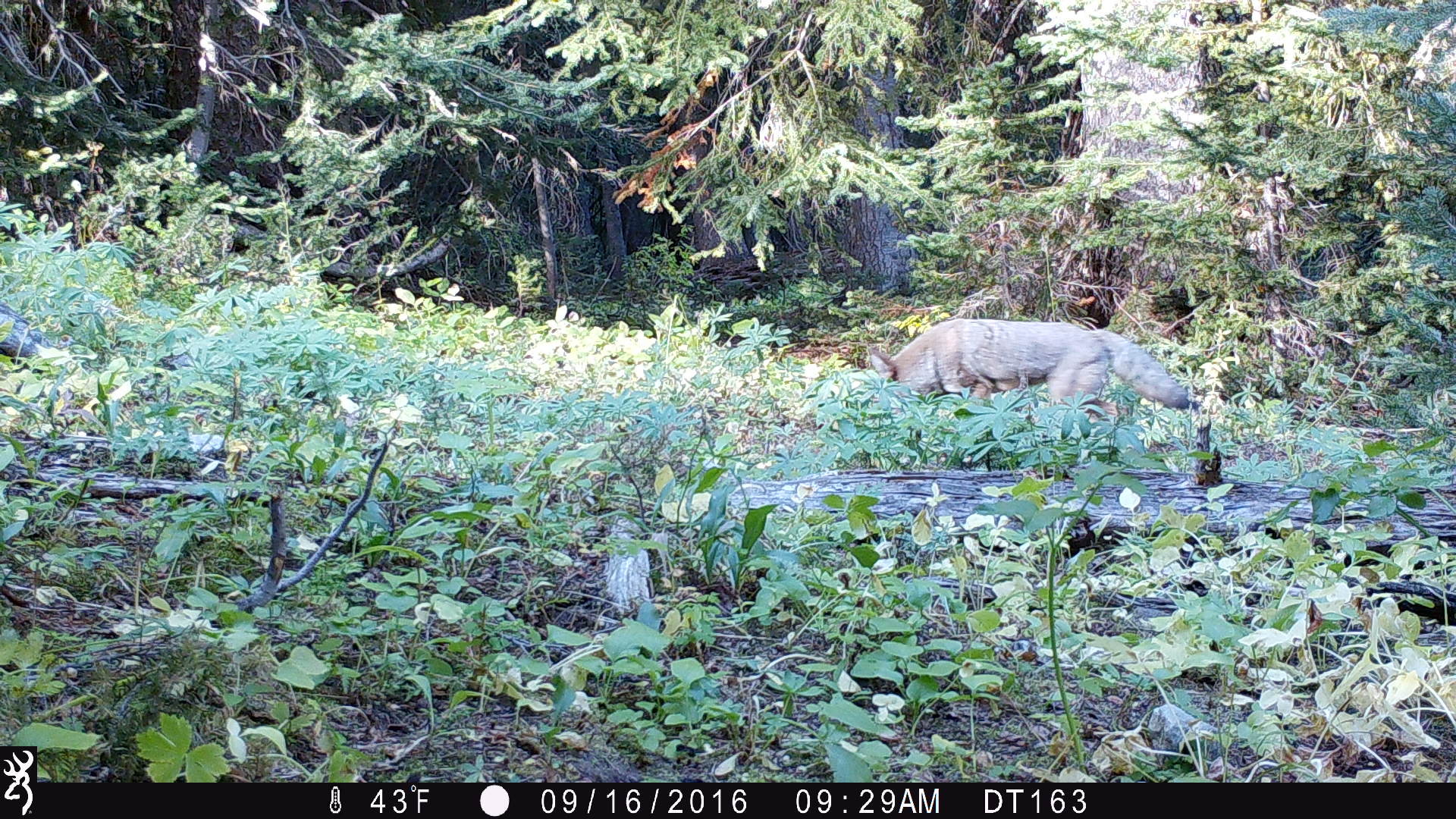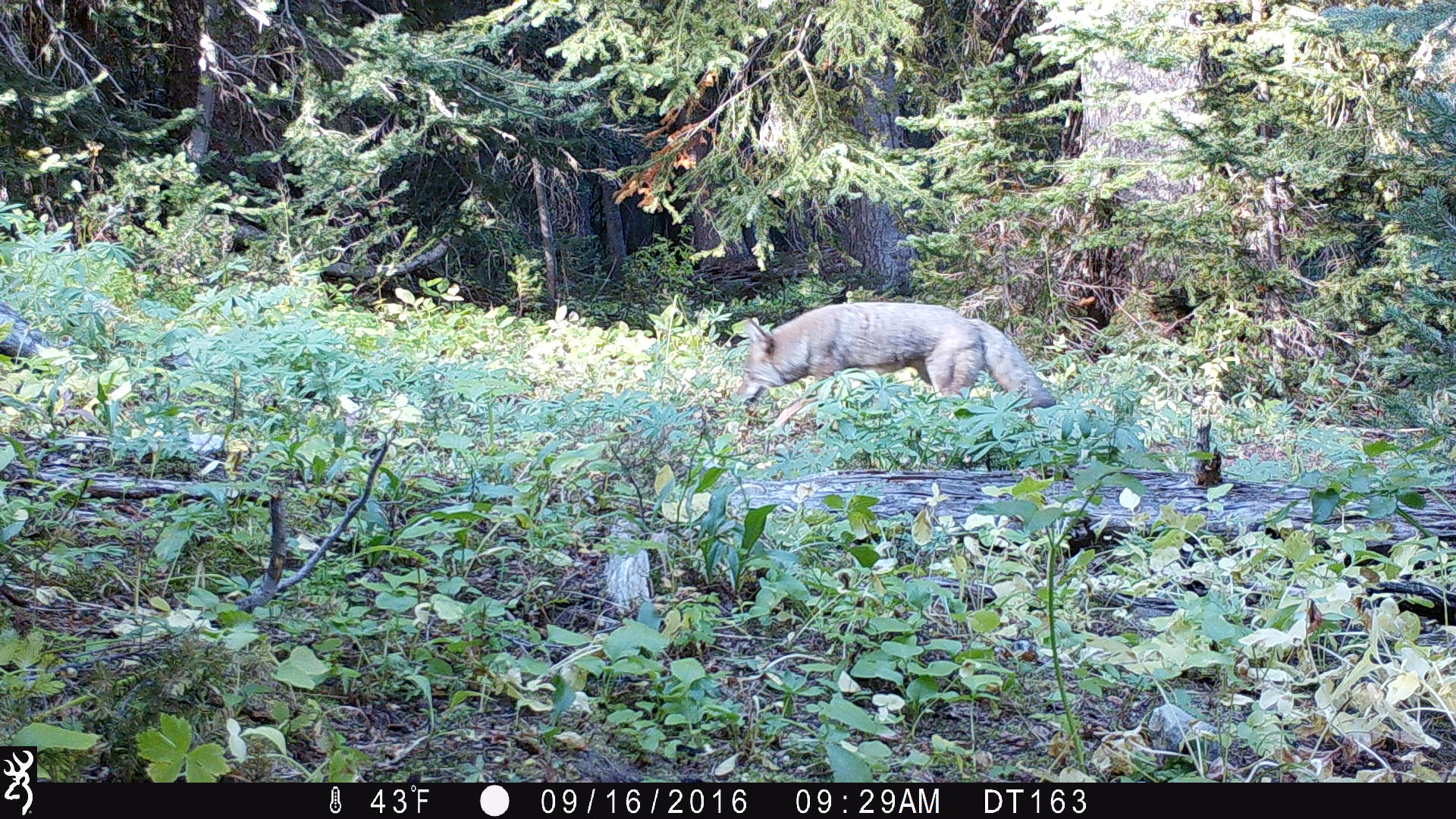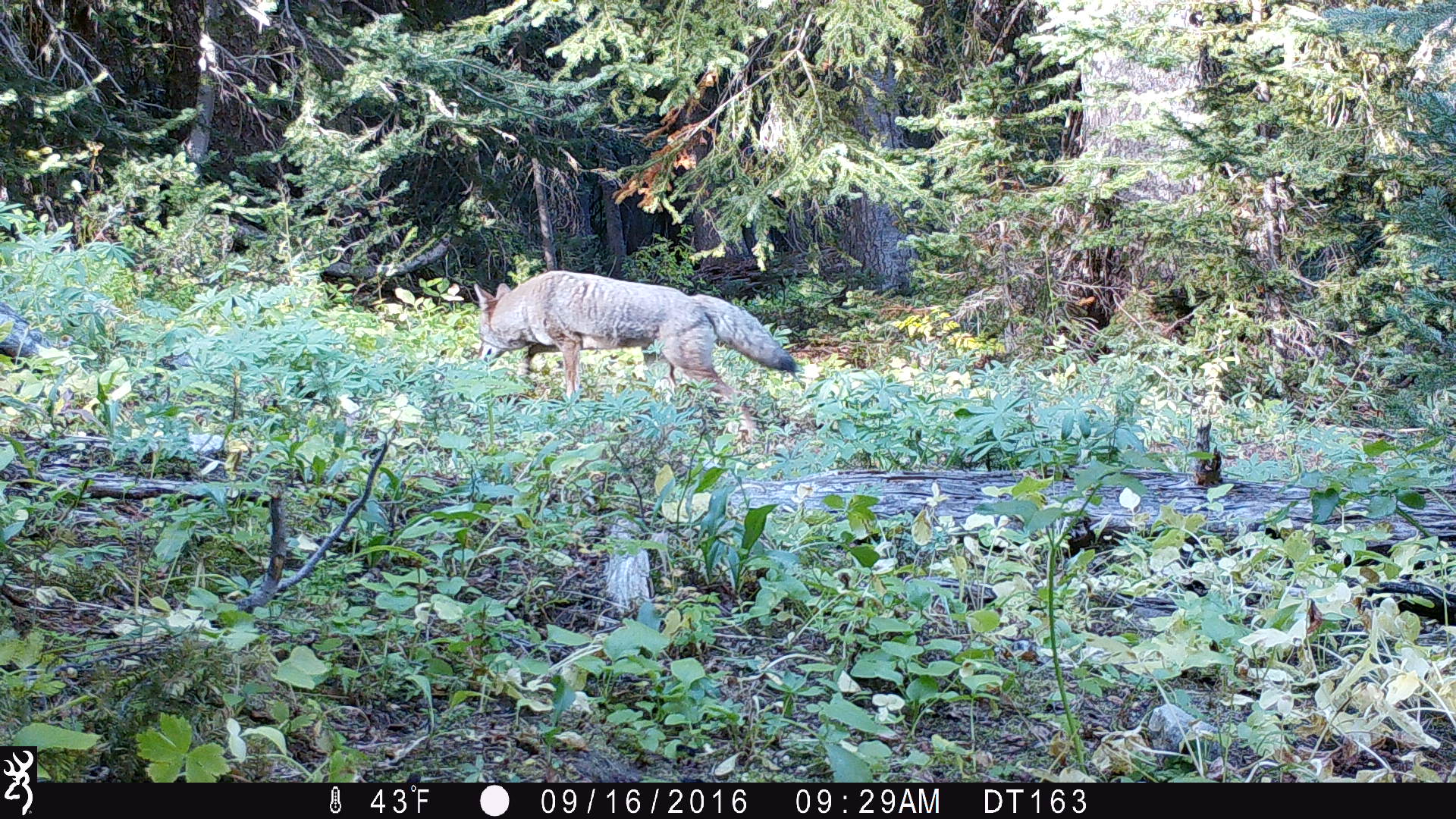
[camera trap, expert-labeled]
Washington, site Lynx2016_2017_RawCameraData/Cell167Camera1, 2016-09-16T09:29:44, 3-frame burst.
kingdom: Animalia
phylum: Chordata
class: Mammalia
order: Carnivora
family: Canidae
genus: Canis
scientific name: Canis latrans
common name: coyote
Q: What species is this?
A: Canis latrans (coyote).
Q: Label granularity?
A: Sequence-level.